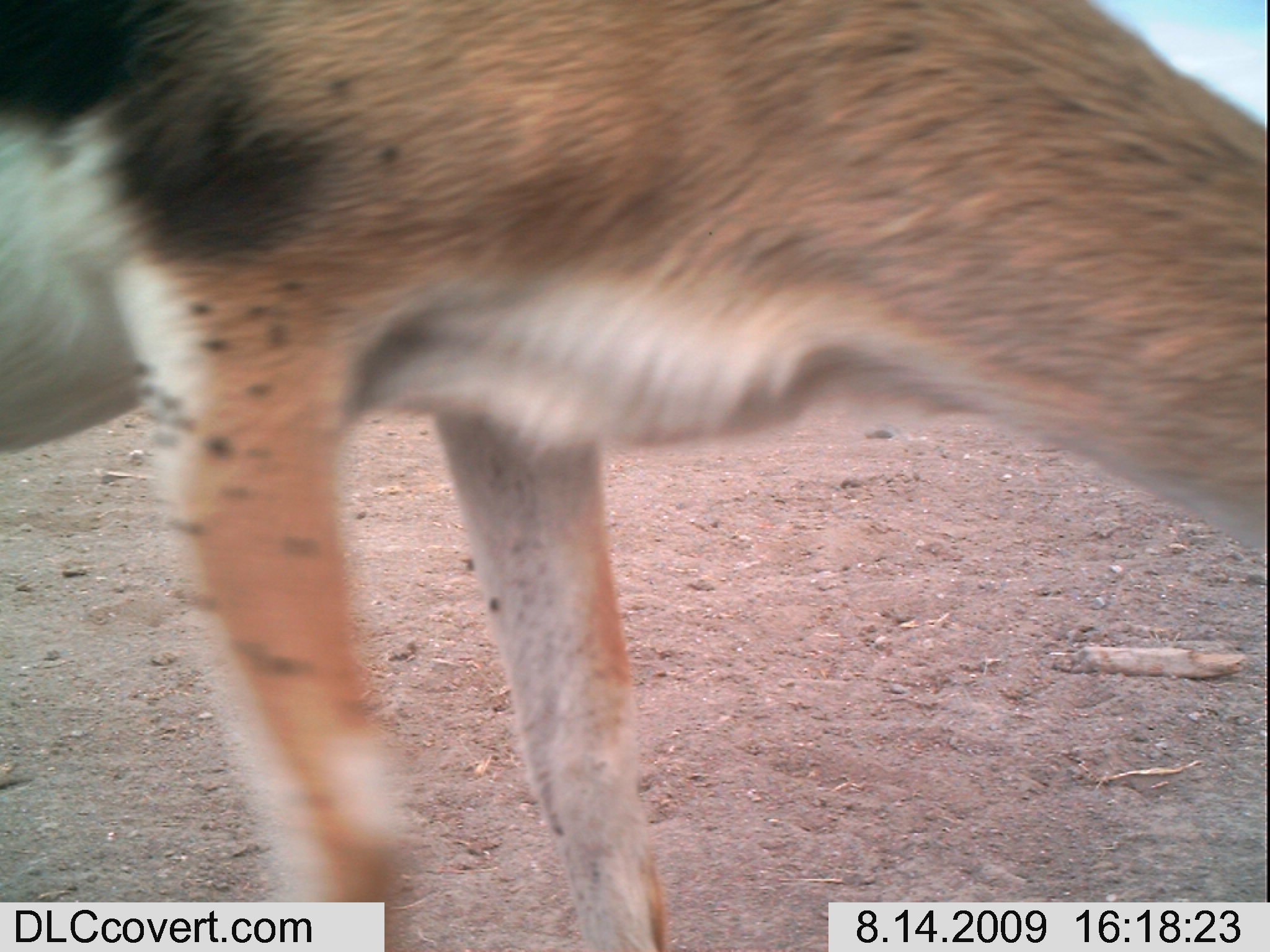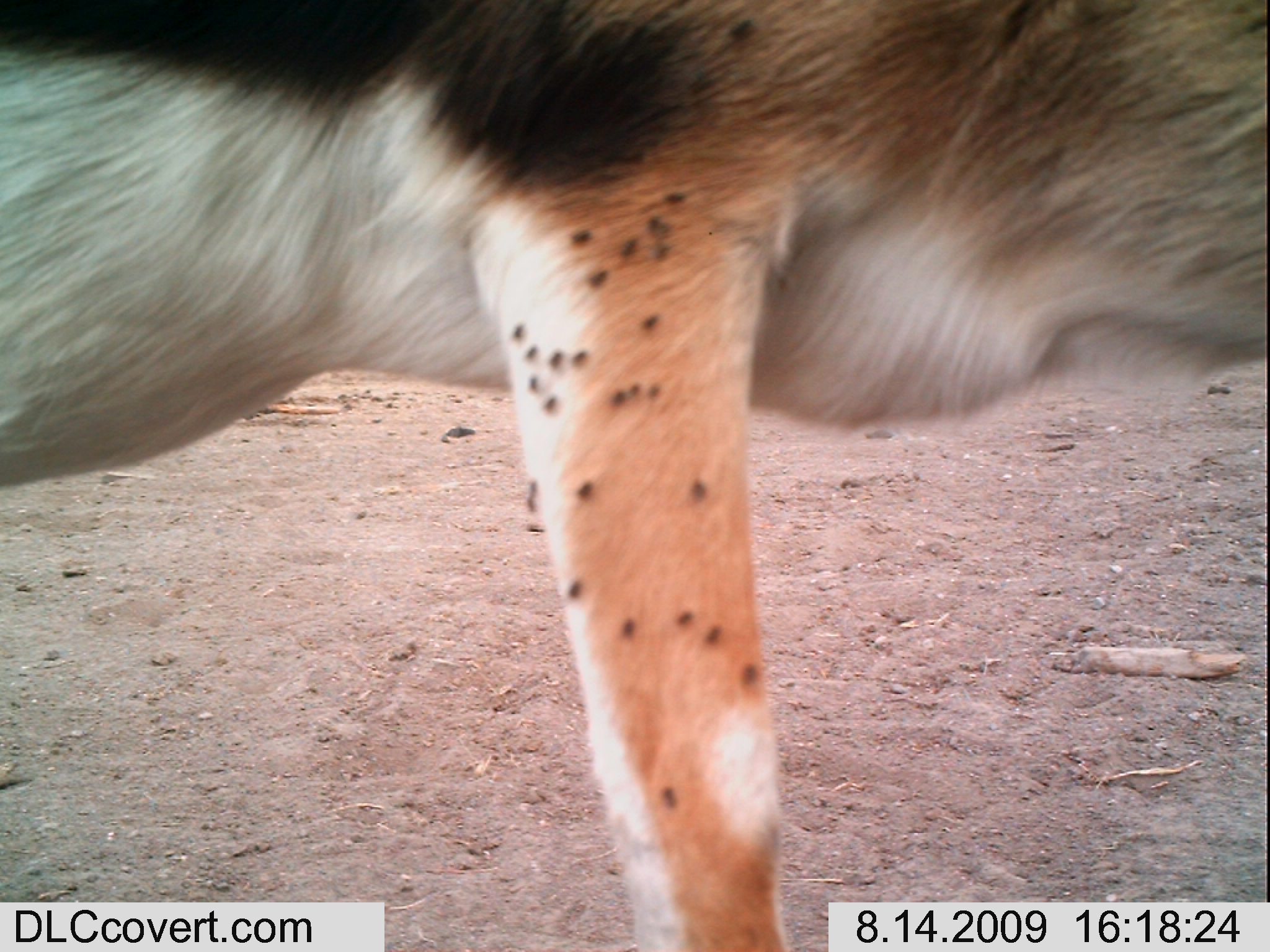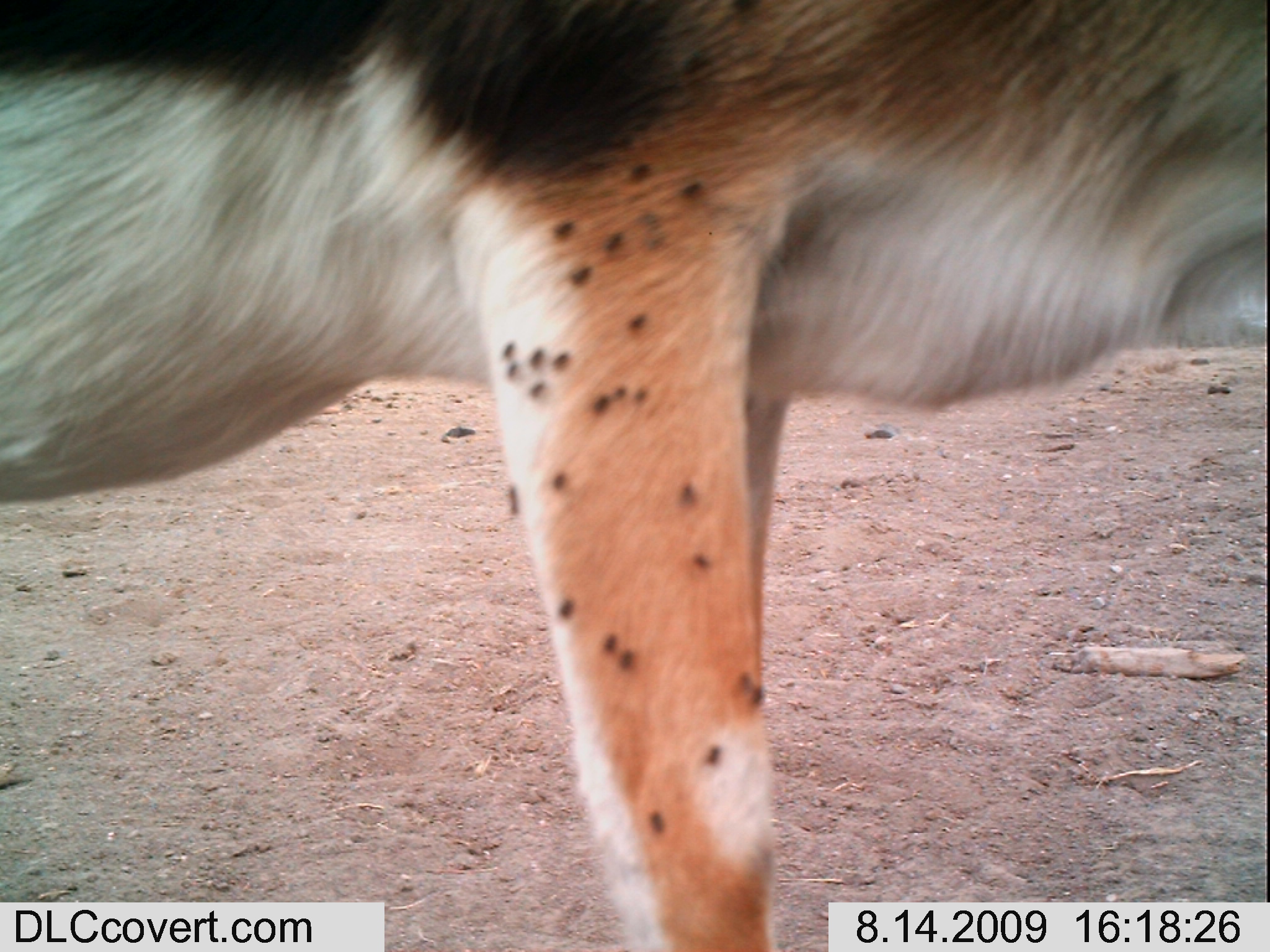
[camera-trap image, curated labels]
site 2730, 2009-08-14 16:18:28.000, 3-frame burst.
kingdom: Animalia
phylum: Chordata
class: Mammalia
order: Artiodactyla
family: Bovidae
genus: Nanger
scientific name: Nanger granti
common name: grant's gazelle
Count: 1.